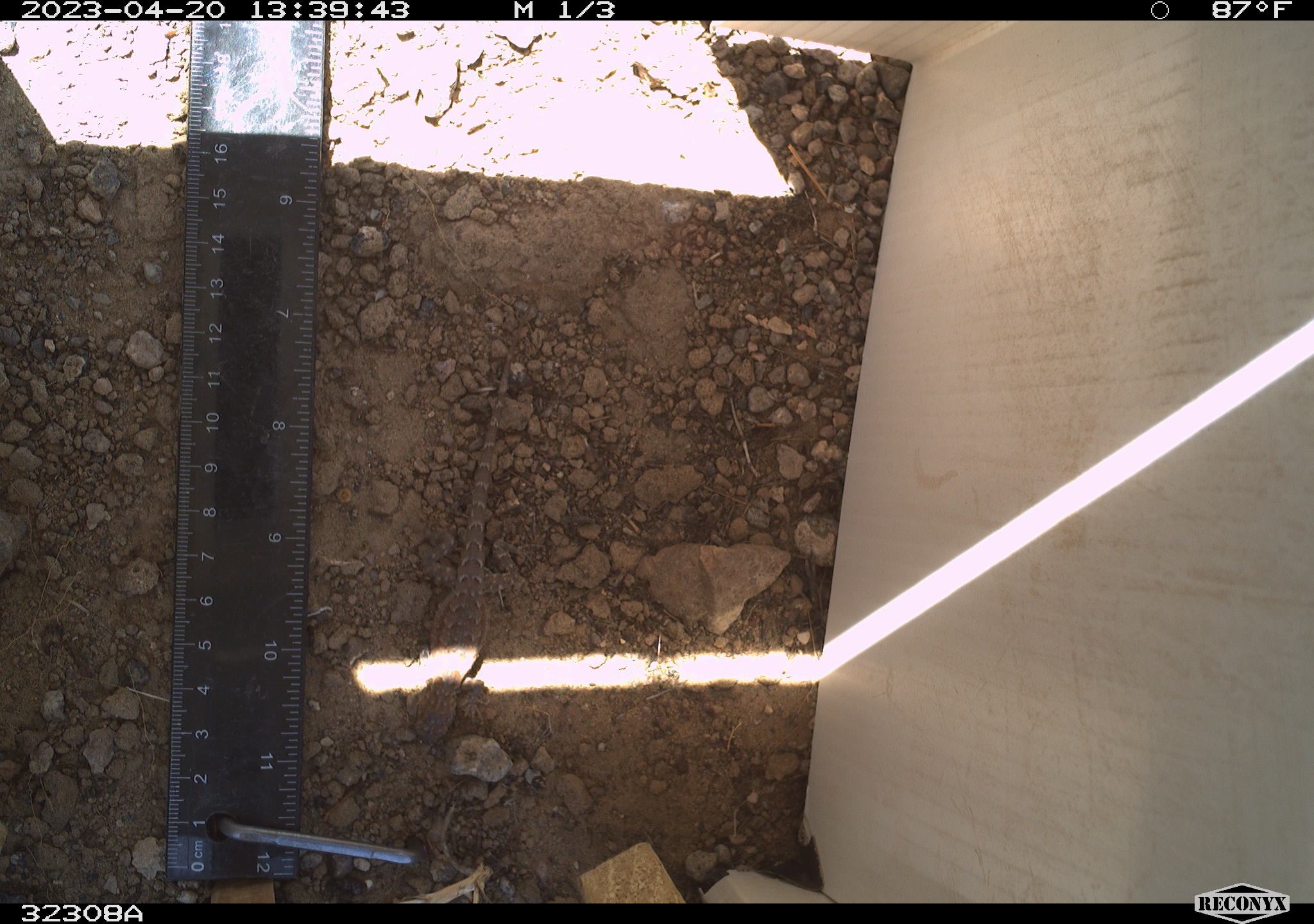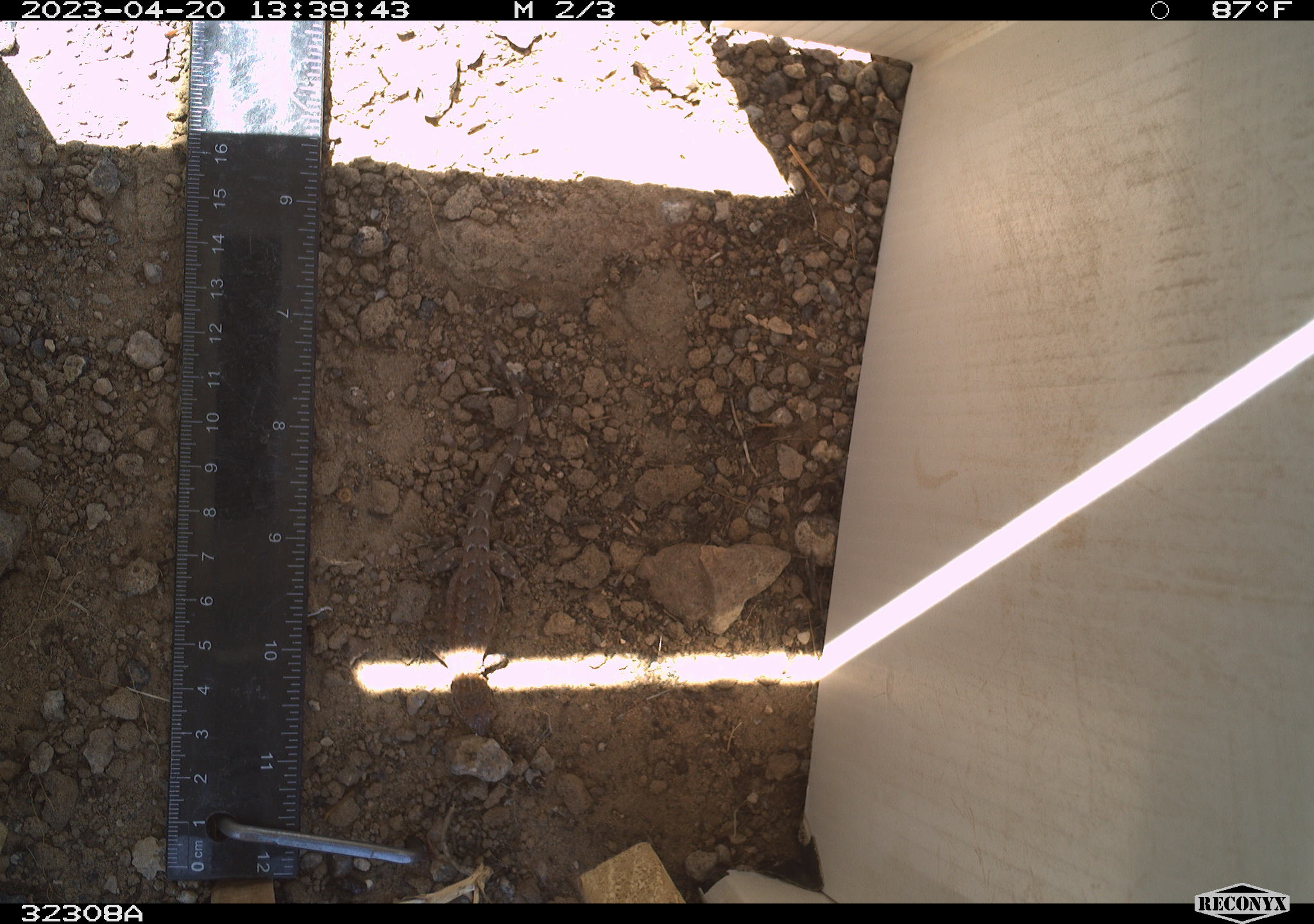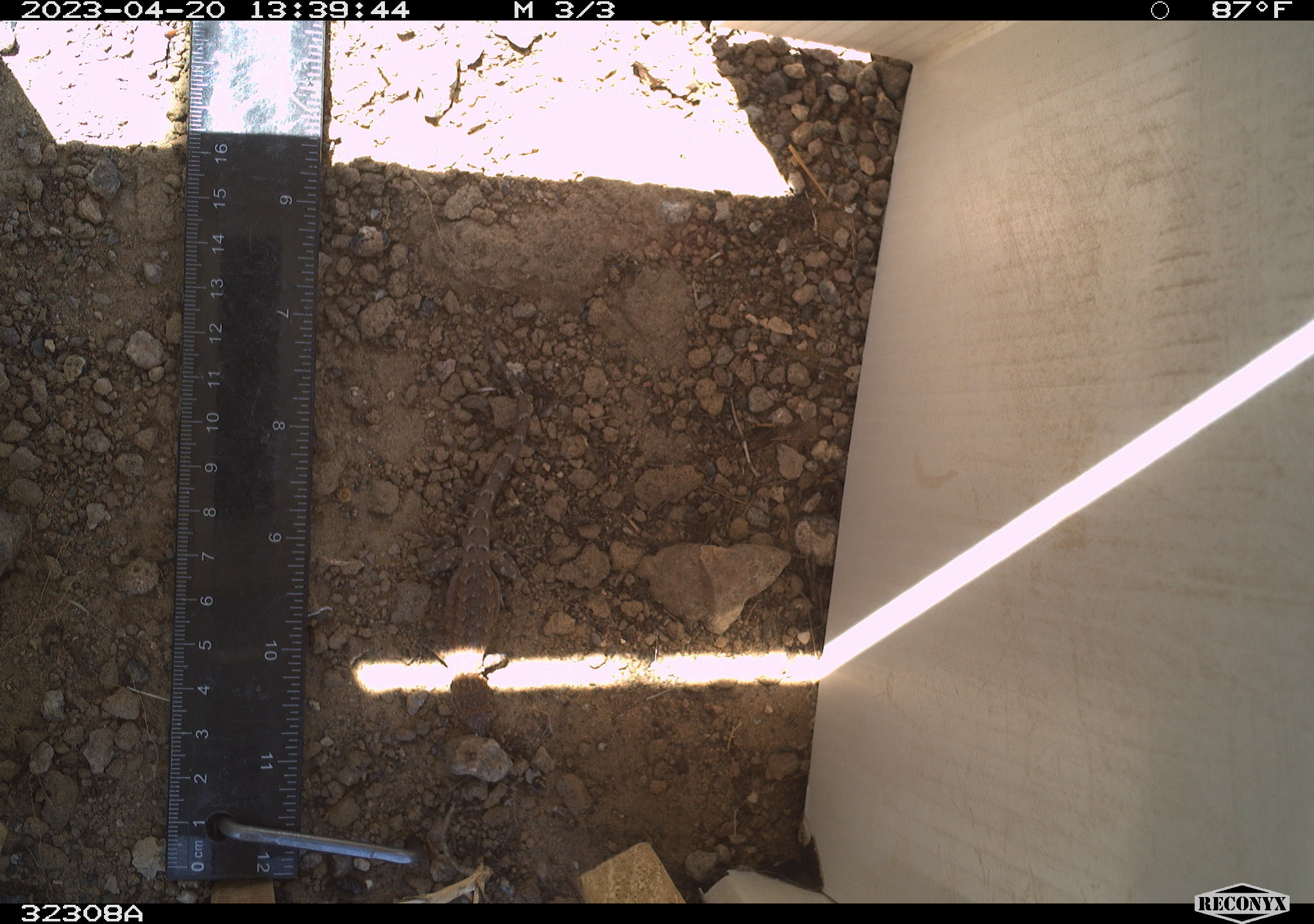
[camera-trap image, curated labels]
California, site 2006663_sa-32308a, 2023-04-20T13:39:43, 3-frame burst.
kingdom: Animalia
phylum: Chordata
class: Reptilia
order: Squamata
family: Phrynosomatidae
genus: Sceloporus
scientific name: Sceloporus graciosus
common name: common sagebrush lizard